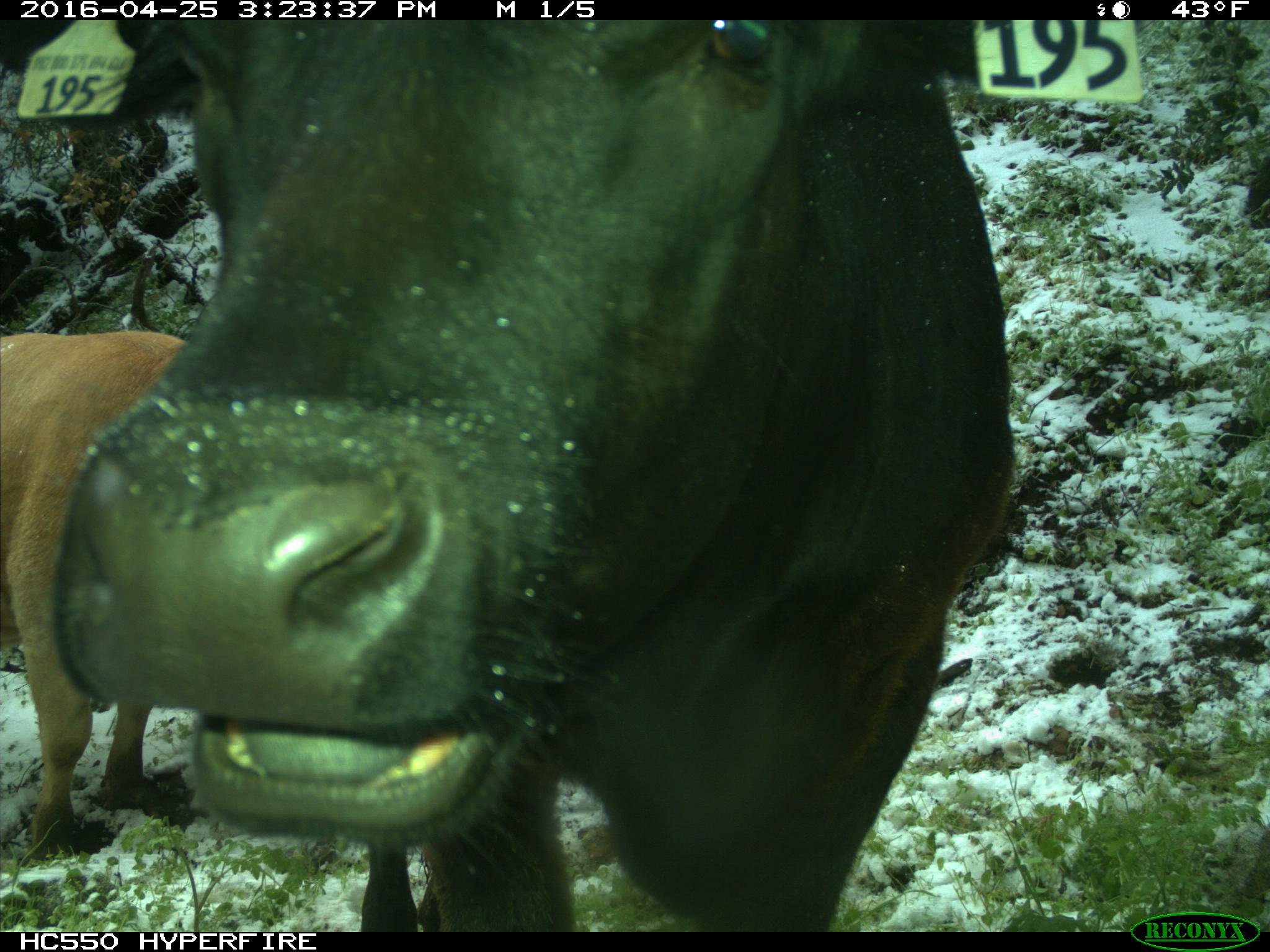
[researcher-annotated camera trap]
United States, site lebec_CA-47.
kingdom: Animalia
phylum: Chordata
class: Mammalia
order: Artiodactyla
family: Bovidae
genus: Bos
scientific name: Bos taurus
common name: domestic cow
Bos taurus (domestic cow).